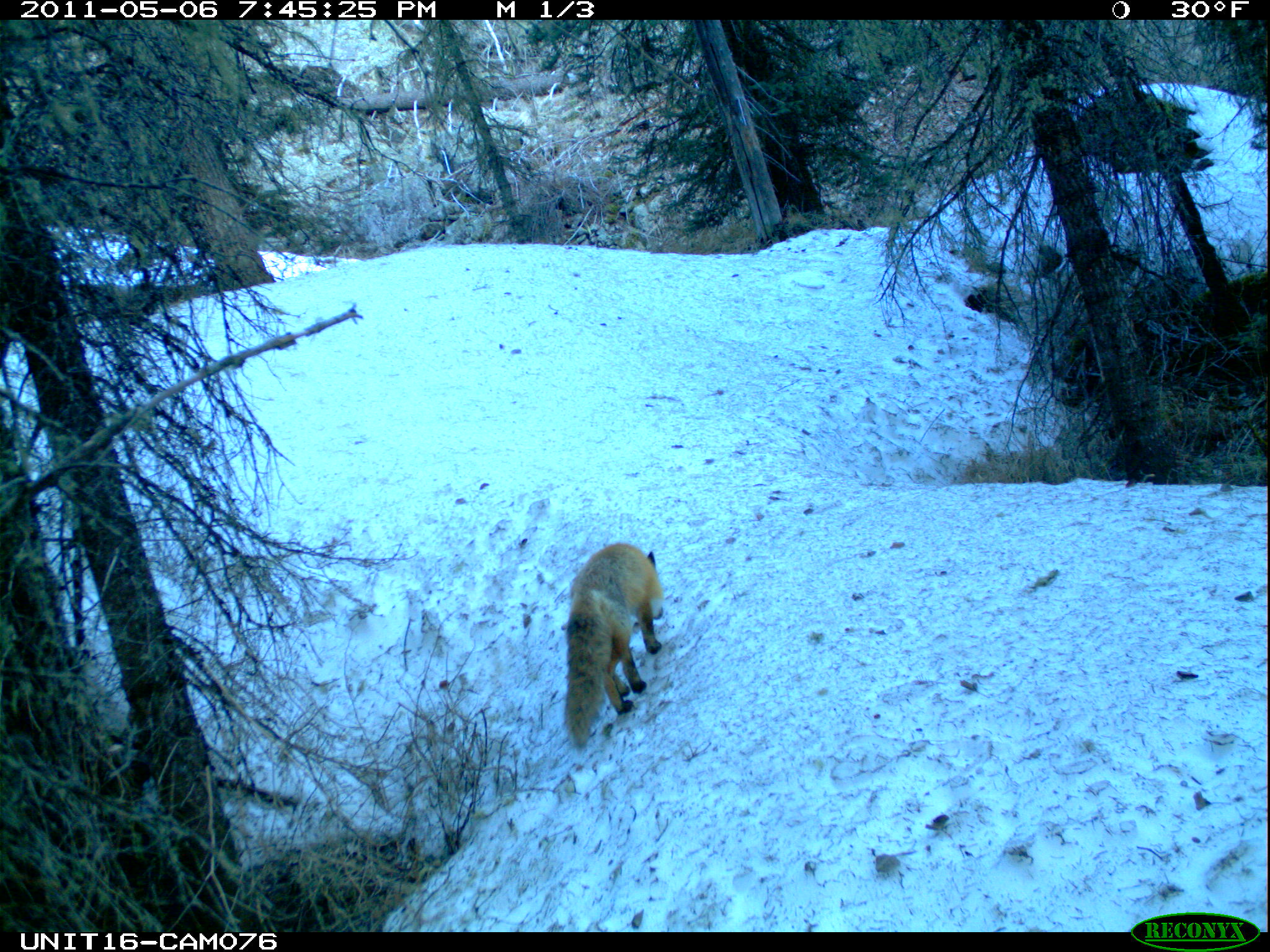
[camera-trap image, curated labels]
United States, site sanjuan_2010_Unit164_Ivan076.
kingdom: Animalia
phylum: Chordata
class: Mammalia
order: Carnivora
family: Canidae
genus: Vulpes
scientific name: Vulpes vulpes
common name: red fox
Vulpes vulpes (red fox).